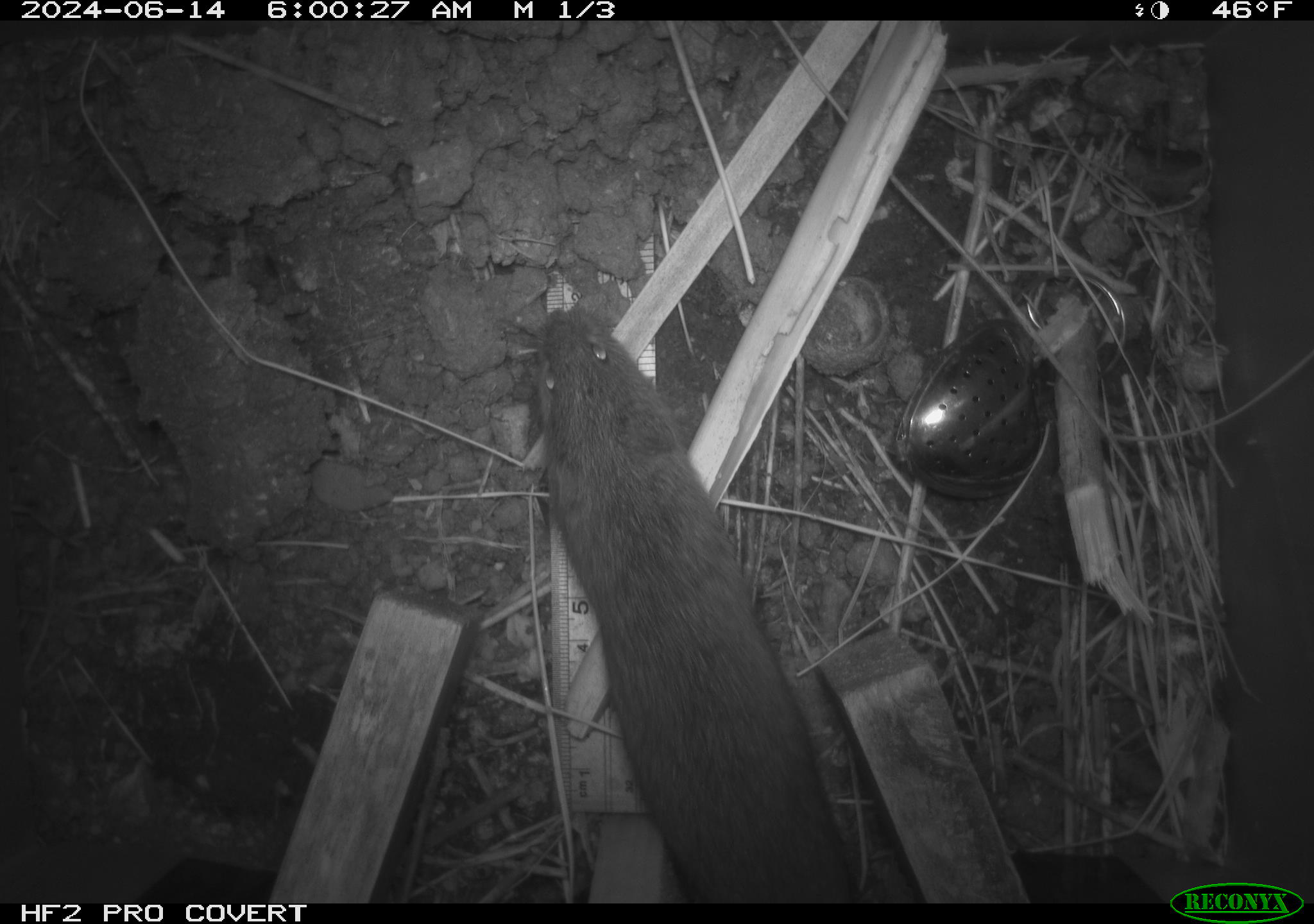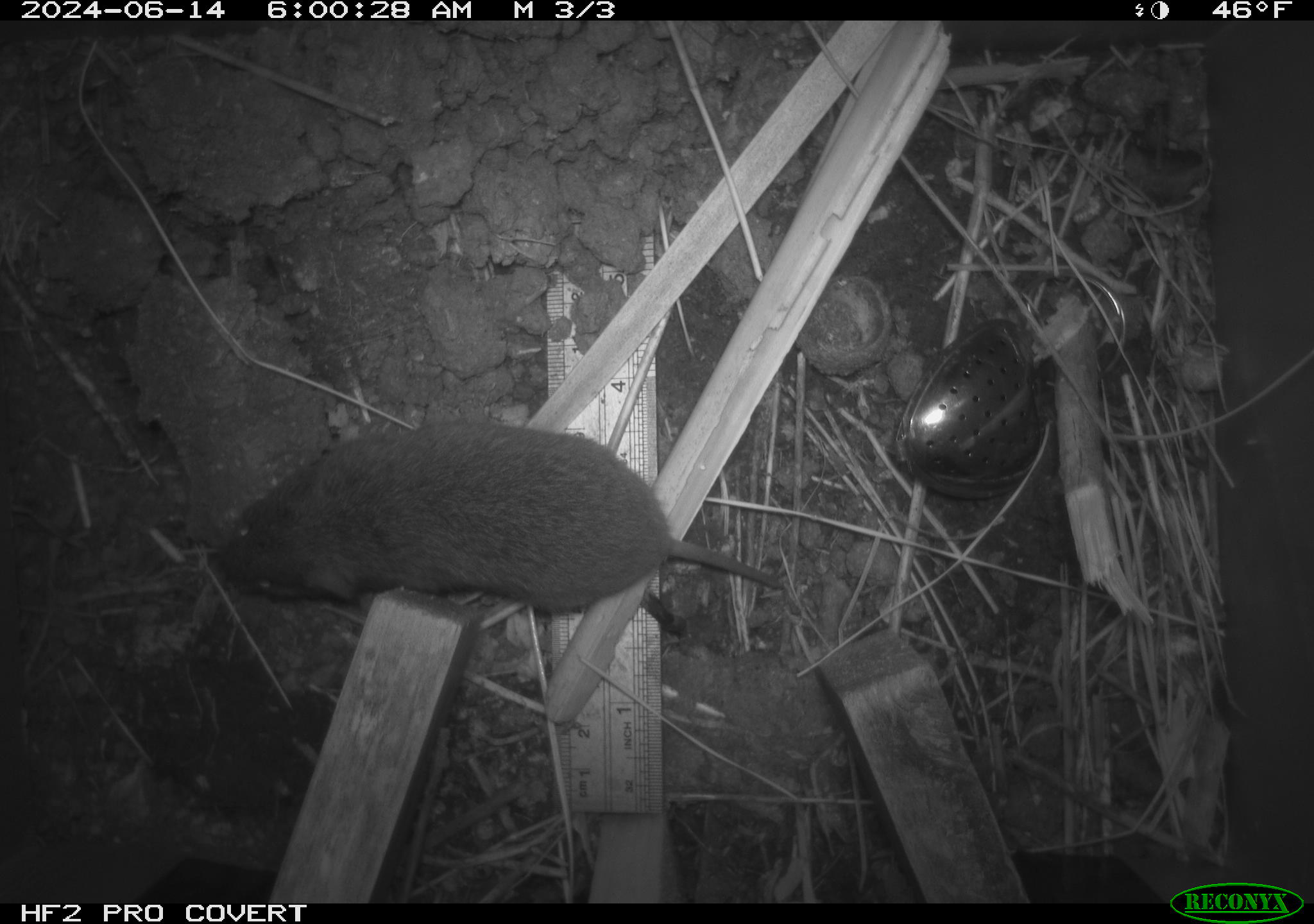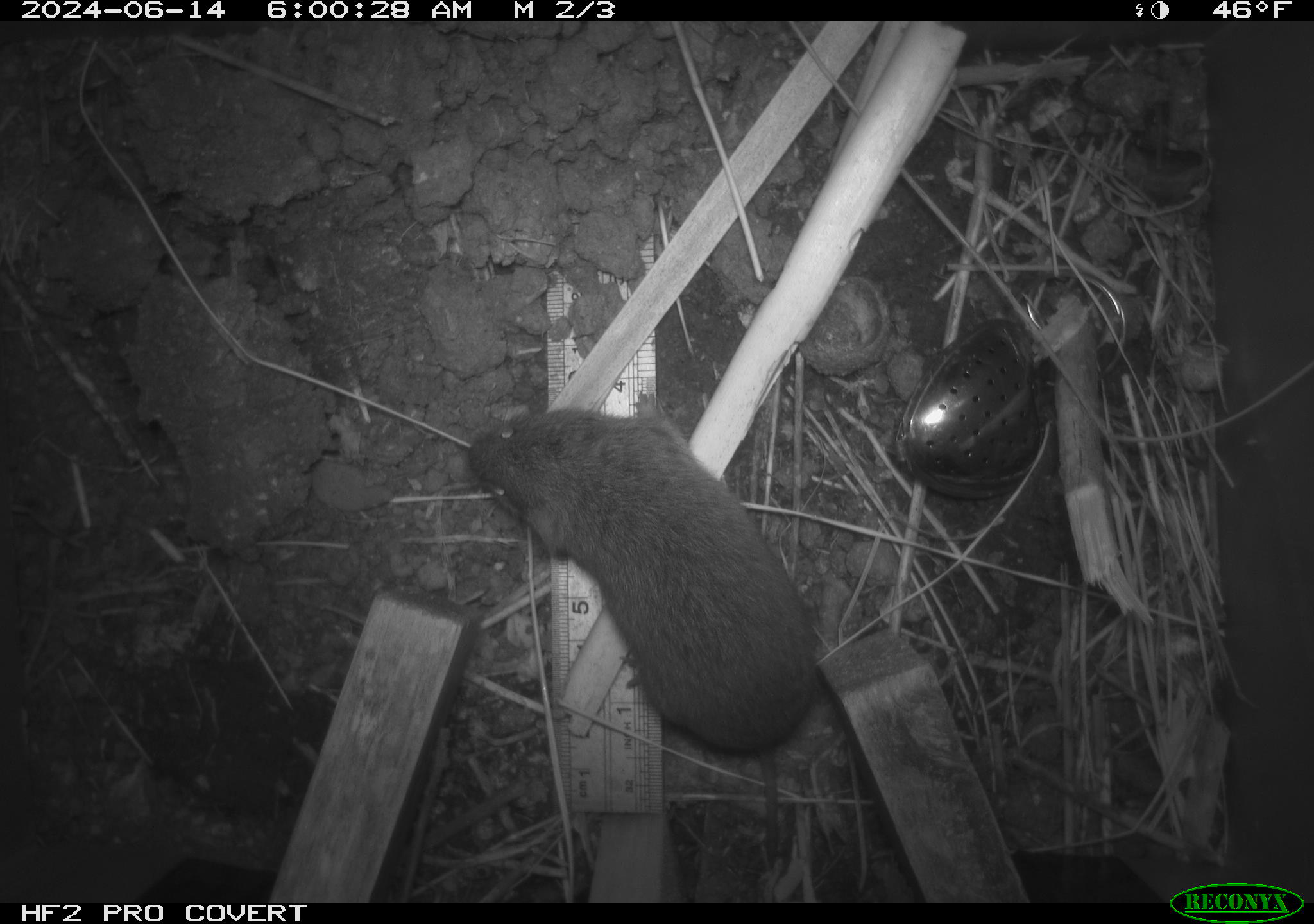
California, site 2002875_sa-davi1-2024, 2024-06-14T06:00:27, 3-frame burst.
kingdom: Animalia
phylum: Chordata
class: Mammalia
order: Rodentia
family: Cricetidae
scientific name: Arvicolinae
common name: voles, lemmings, and muskrats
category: arvicolinae subfamily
Arvicolinae subfamily (voles, lemmings, and muskrats) (Arvicolinae).